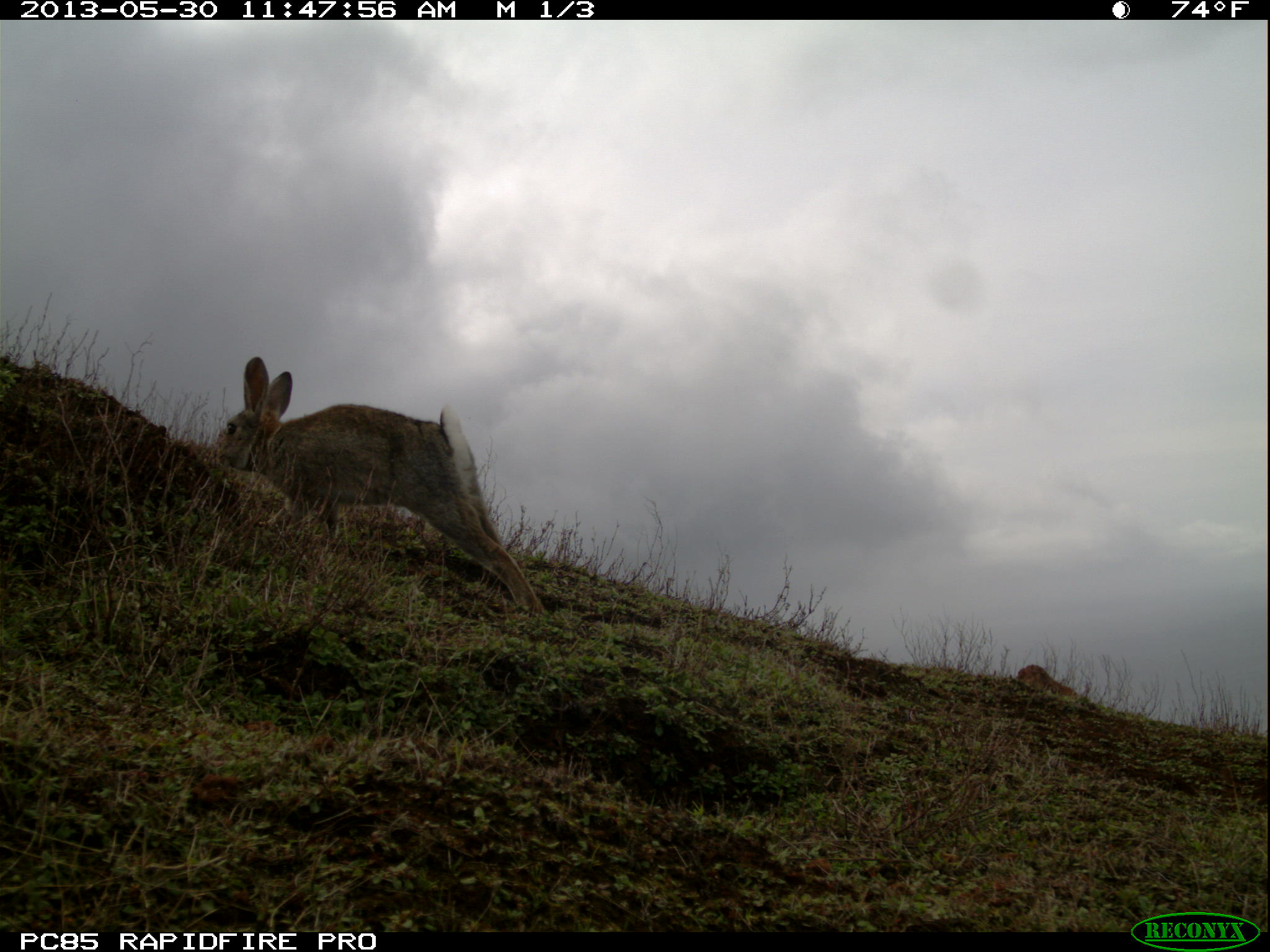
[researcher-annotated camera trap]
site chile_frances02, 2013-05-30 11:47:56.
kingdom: Animalia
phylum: Chordata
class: Mammalia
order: Lagomorpha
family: Leporidae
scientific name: Leporidae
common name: rabbits and hares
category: rabbit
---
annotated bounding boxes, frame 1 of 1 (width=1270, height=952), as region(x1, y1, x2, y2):
rabbit: region(207, 359, 551, 622)